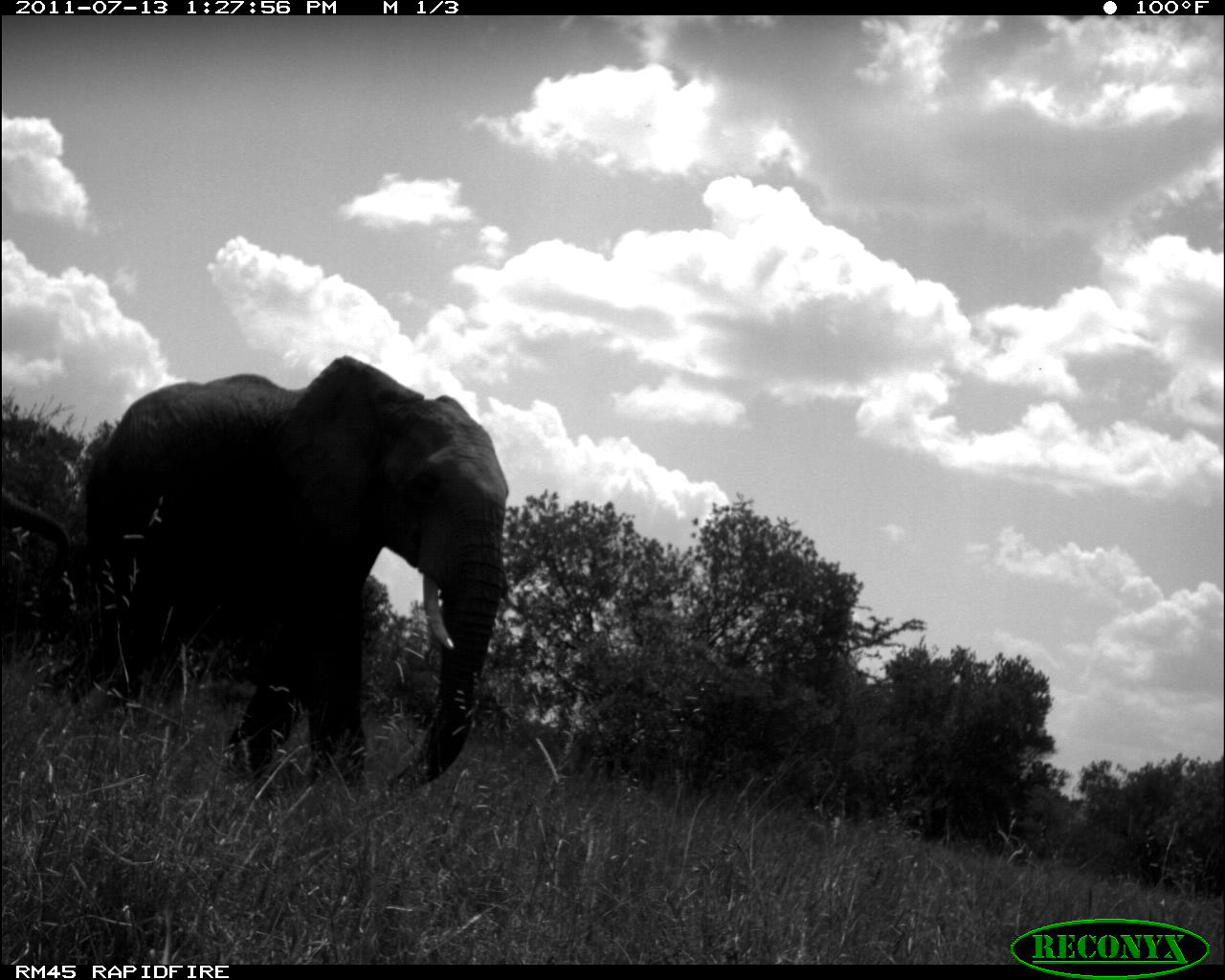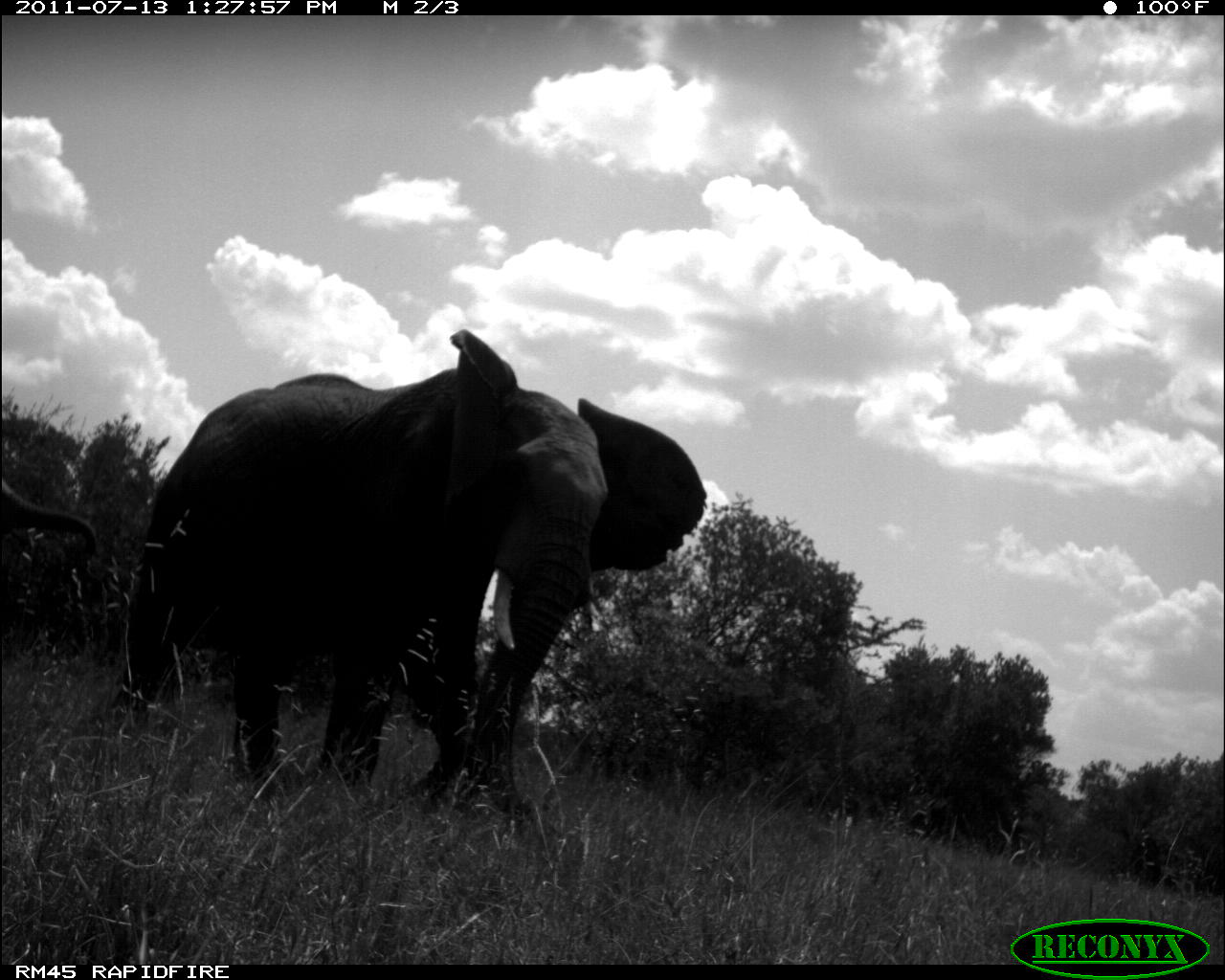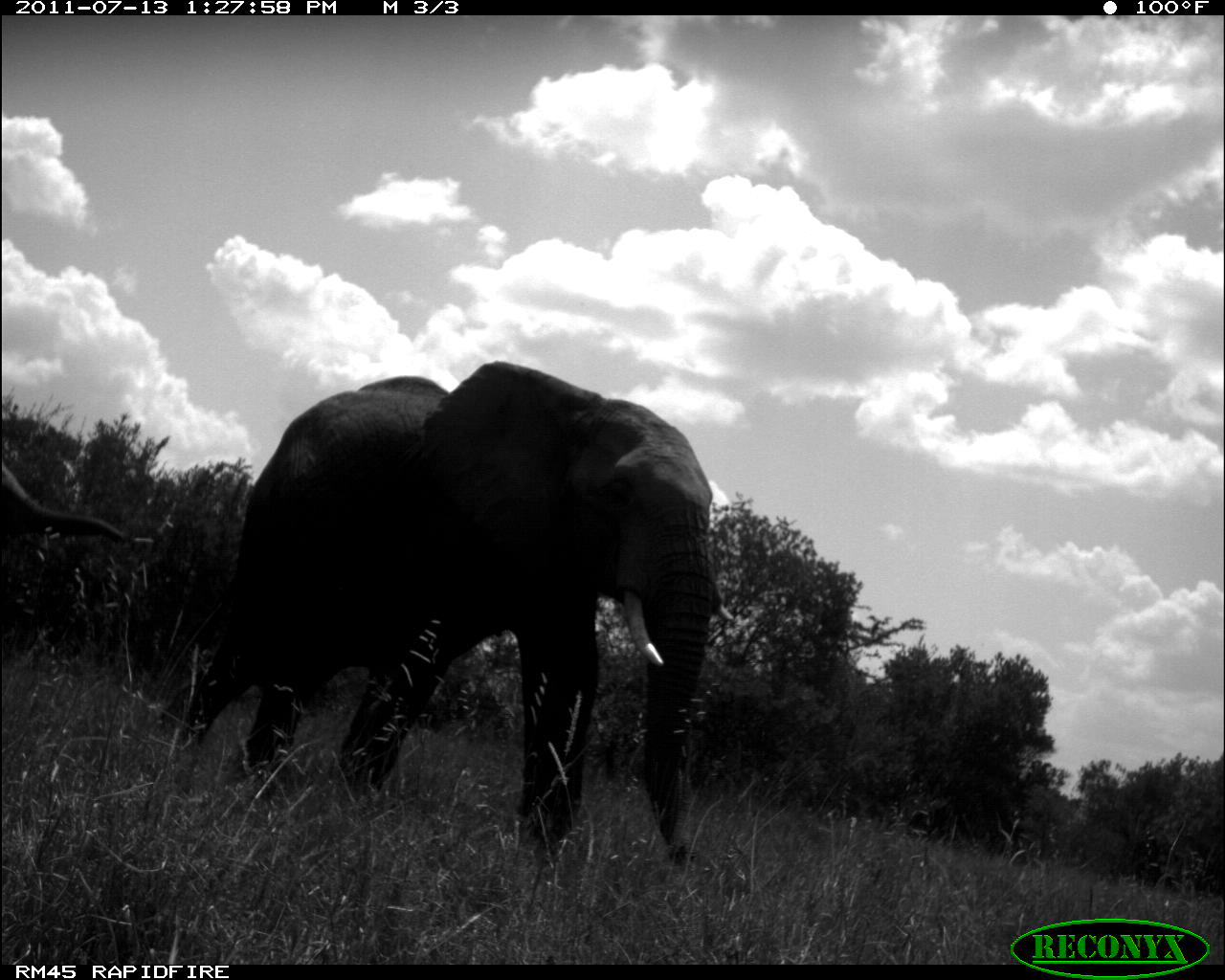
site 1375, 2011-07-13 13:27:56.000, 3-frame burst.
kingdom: Animalia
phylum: Chordata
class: Mammalia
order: Proboscidea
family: Elephantidae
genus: Loxodonta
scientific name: Loxodonta africana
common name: african bush elephant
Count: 2.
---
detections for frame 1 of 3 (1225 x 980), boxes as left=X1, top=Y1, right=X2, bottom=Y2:
loxodonta africana: left=60, top=354, right=510, bottom=795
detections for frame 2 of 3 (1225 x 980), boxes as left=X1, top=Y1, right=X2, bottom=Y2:
loxodonta africana: left=107, top=329, right=708, bottom=833; left=1, top=475, right=103, bottom=561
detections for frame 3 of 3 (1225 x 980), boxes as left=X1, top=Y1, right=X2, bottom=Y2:
loxodonta africana: left=167, top=361, right=734, bottom=876; left=2, top=460, right=125, bottom=550